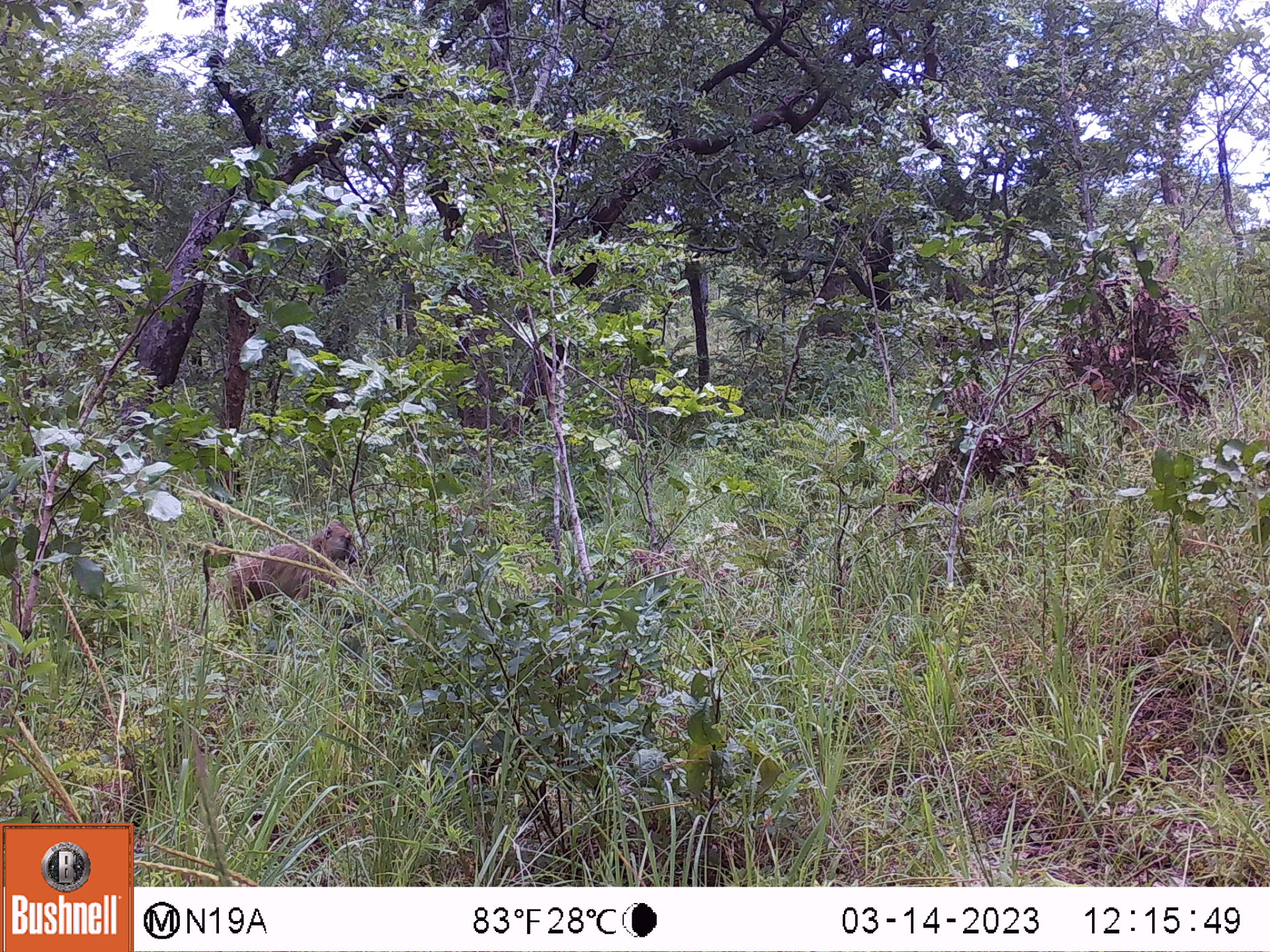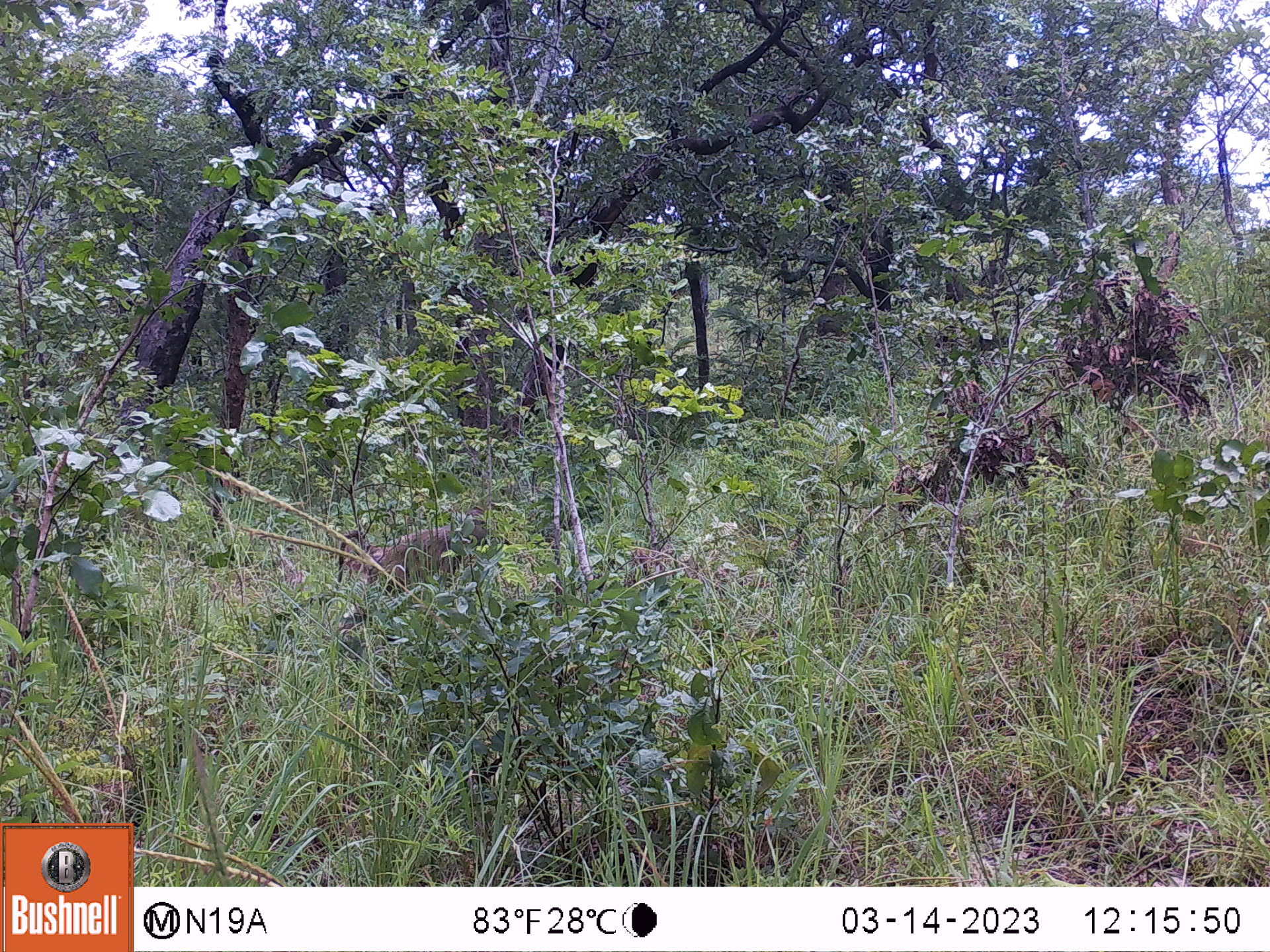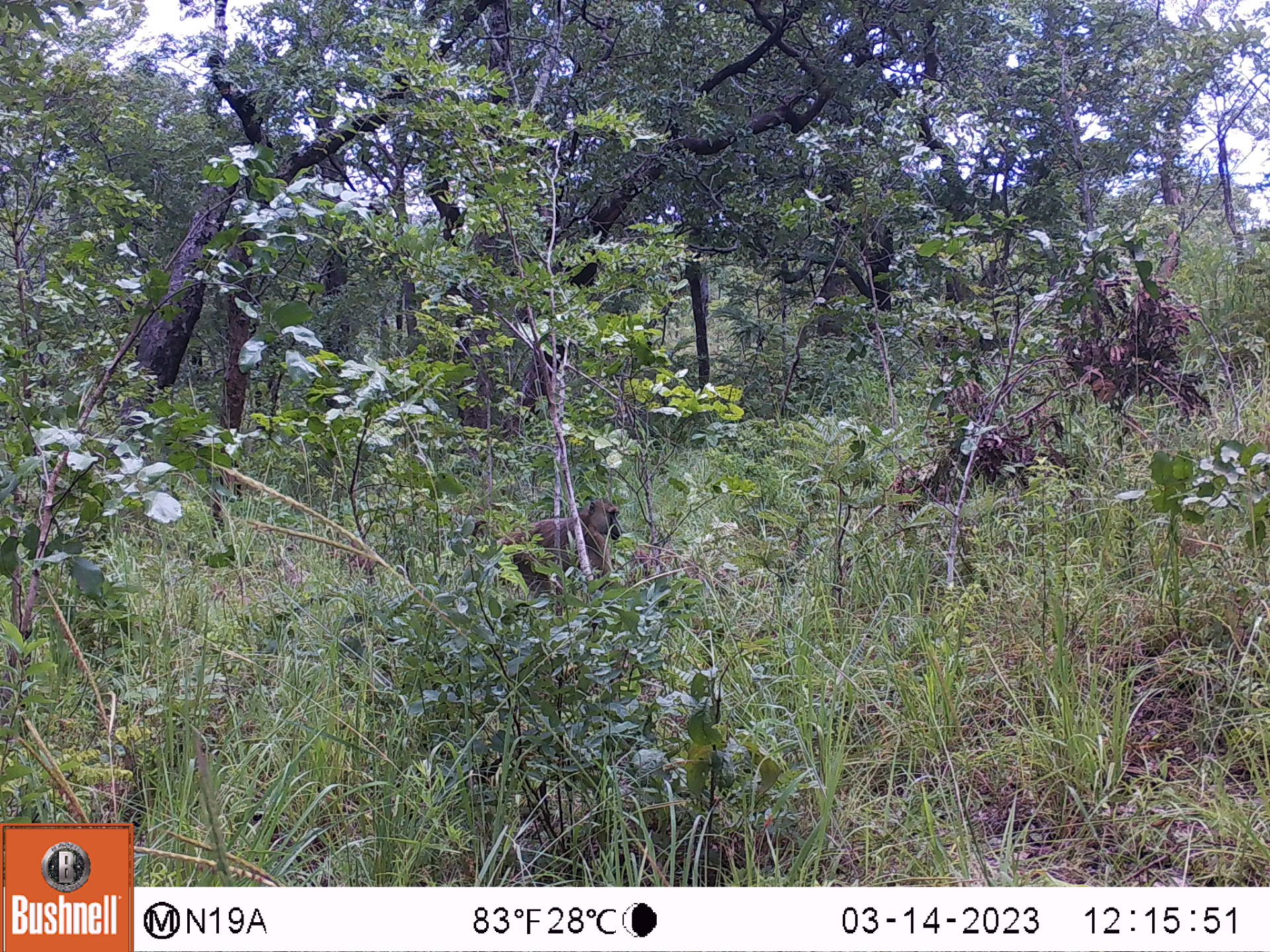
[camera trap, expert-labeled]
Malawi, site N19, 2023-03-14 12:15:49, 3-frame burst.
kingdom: Animalia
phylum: Chordata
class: Mammalia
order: Primates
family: Cercopithecidae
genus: Papio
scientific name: Papio cynocephalus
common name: yellow baboon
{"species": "yellow baboon (Papio cynocephalus)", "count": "1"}